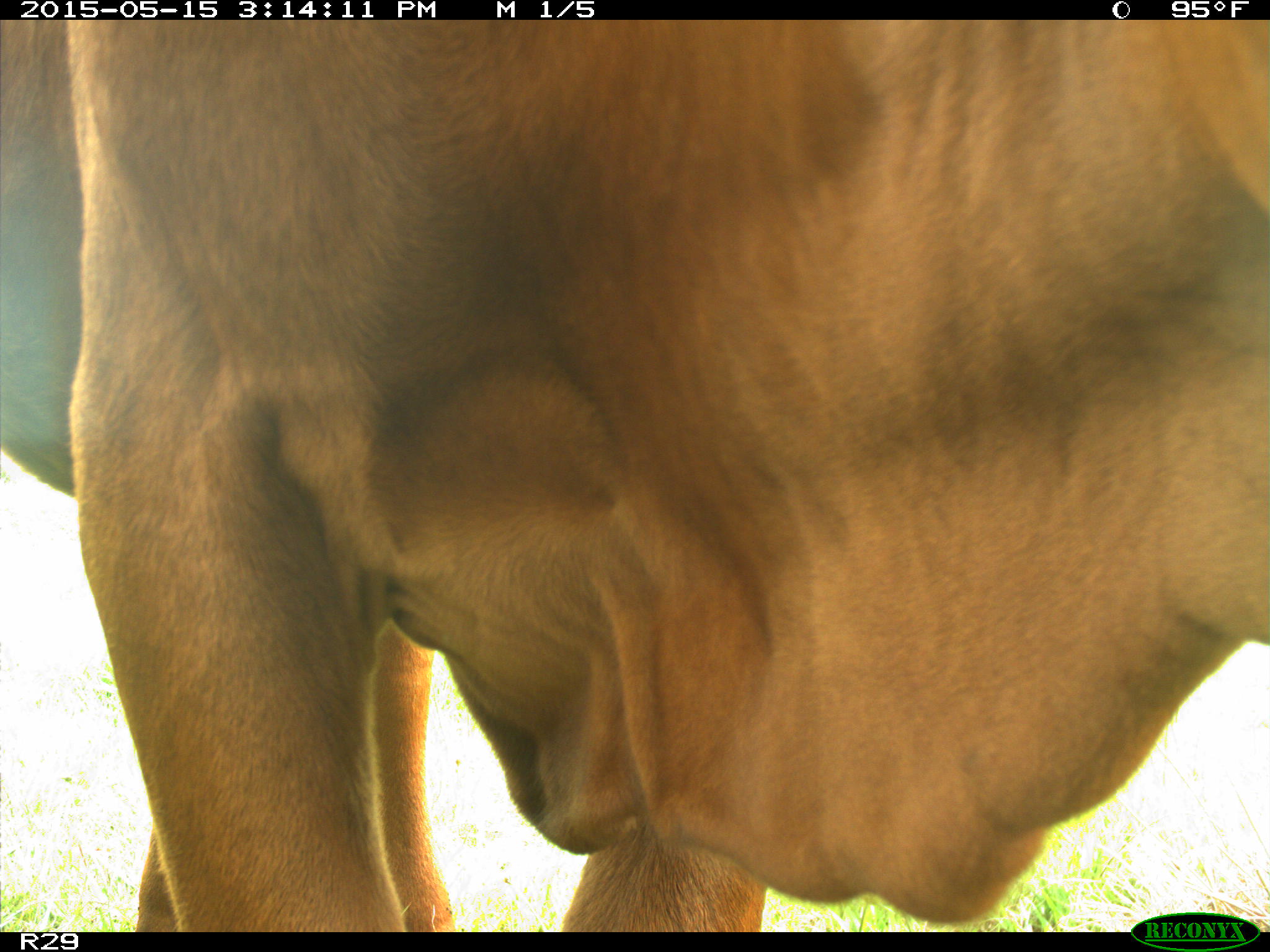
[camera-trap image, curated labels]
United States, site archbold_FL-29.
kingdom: Animalia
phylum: Chordata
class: Mammalia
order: Artiodactyla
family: Bovidae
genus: Bos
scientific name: Bos taurus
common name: domestic cow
Bos taurus (domestic cow).